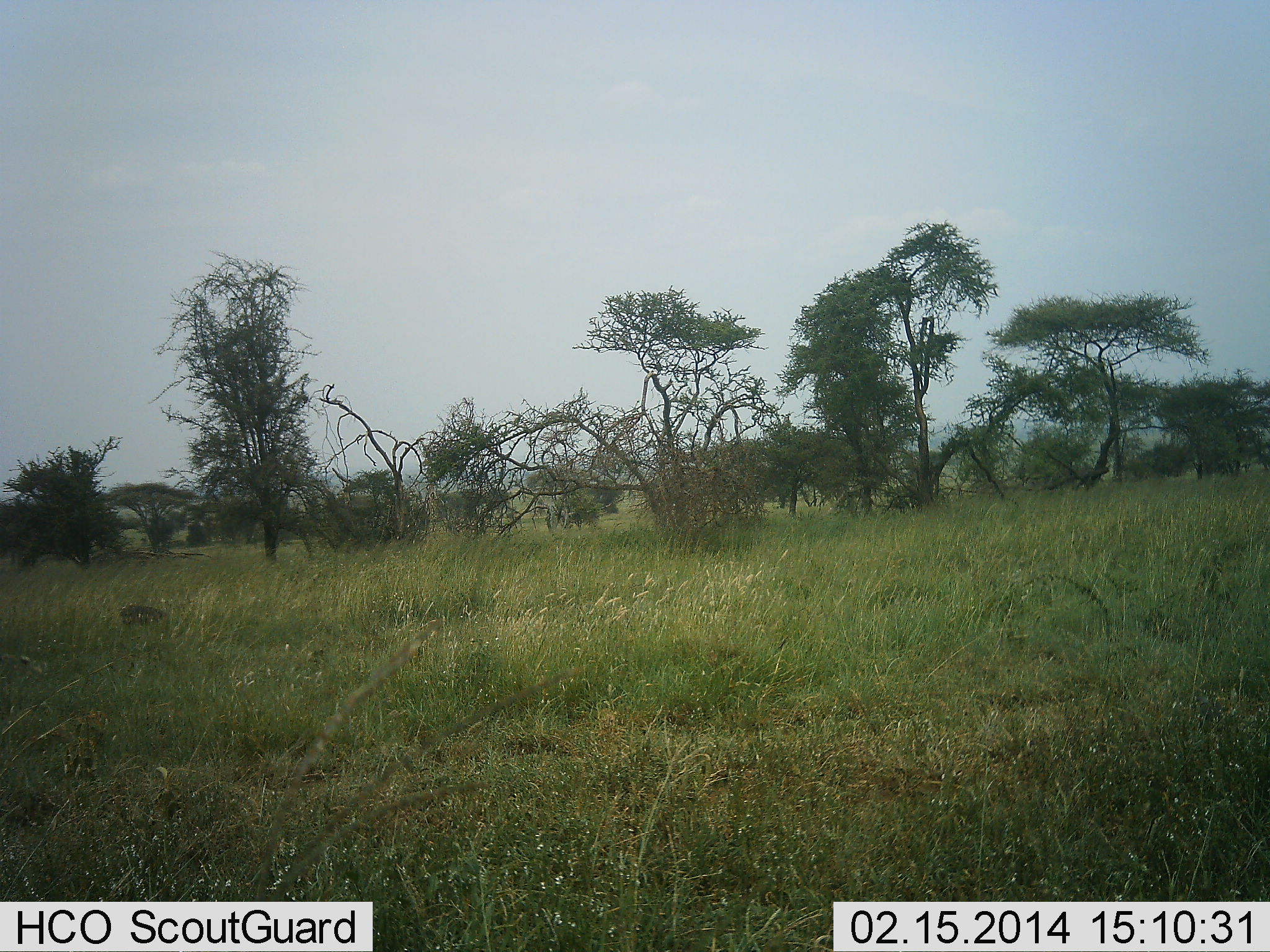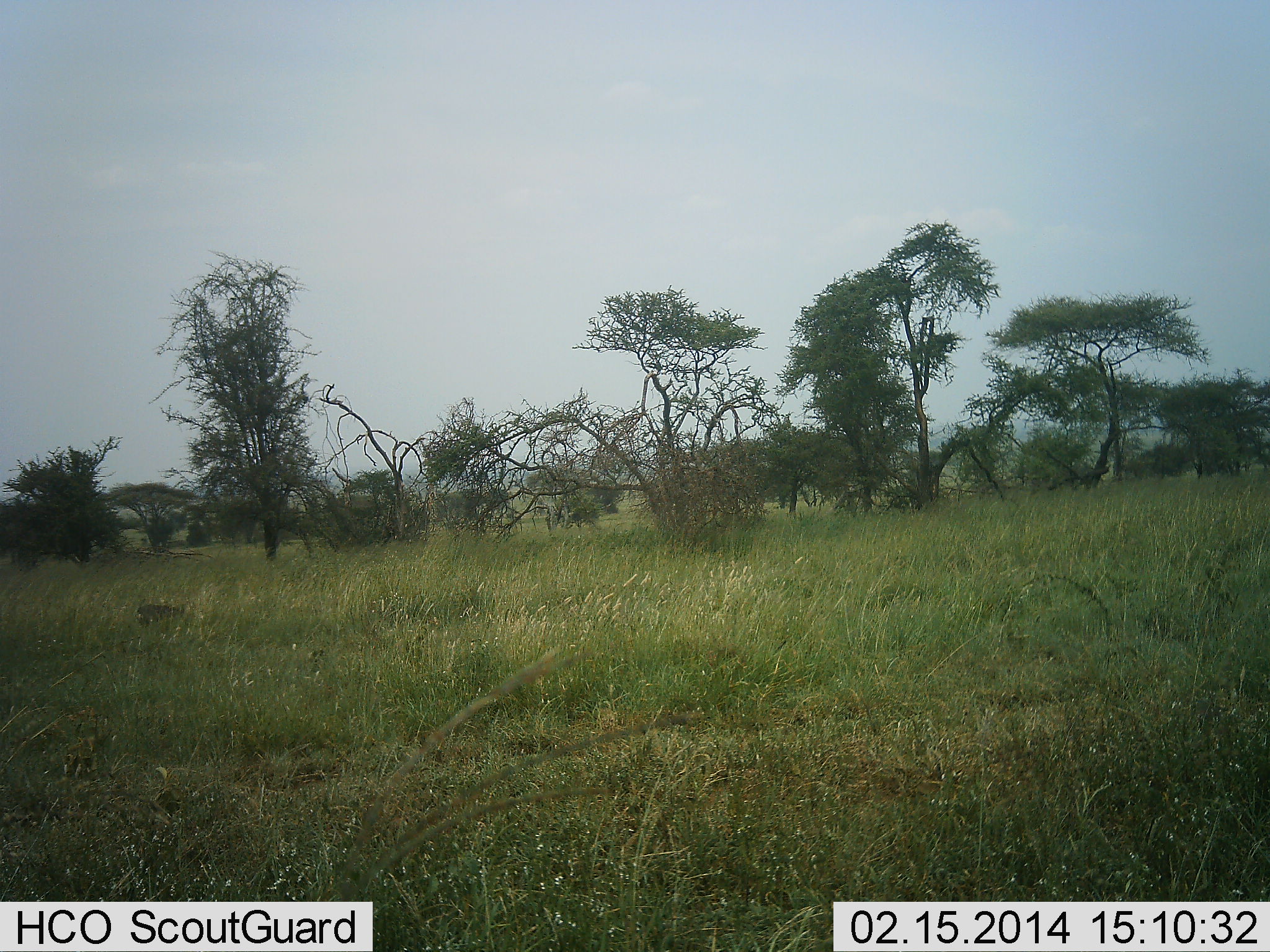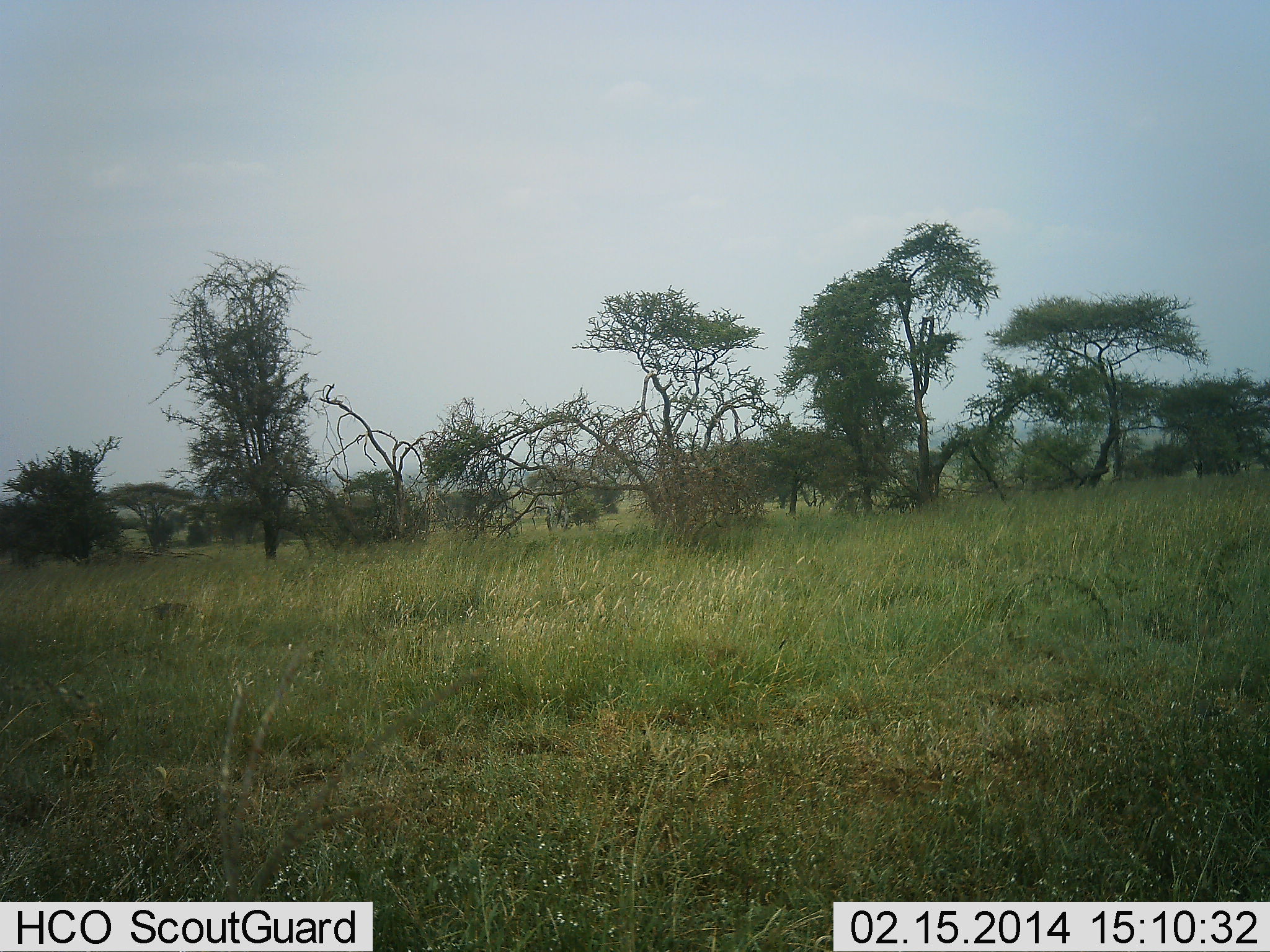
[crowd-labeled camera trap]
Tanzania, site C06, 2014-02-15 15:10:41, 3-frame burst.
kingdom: Animalia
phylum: Chordata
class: Mammalia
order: Artiodactyla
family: Suidae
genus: Phacochoerus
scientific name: Phacochoerus africanus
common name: warthog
Warthog (Phacochoerus africanus), count 1. Behavior (volunteer vote fractions): standing 0%, resting 0%, moving 100%, interacting 0%. Young present (vote fraction): 0%. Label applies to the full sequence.